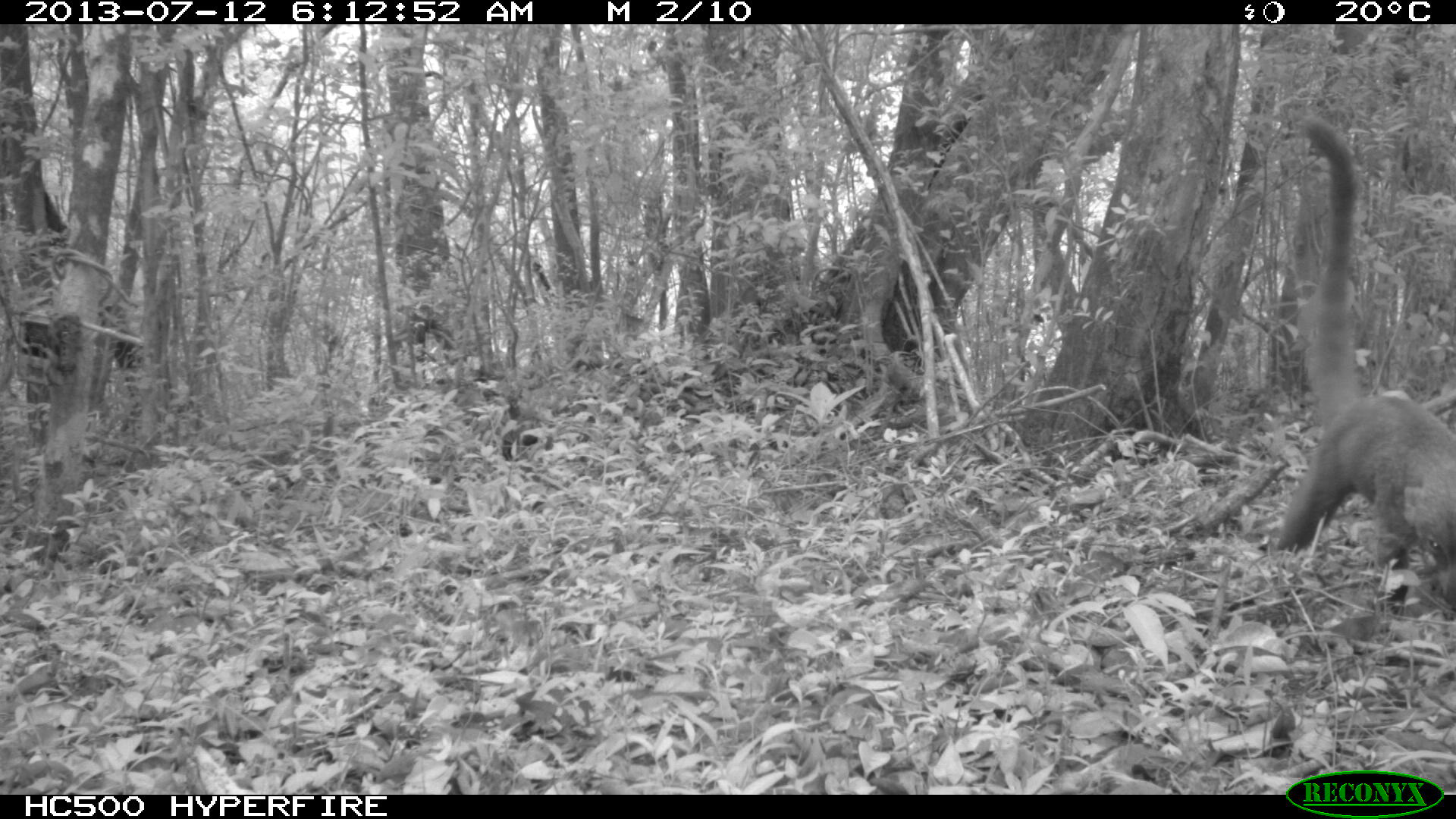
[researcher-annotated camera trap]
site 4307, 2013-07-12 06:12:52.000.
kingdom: Animalia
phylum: Chordata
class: Mammalia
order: Carnivora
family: Procyonidae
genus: Nasua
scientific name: Nasua narica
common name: white-nosed coati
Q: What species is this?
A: Nasua narica (white-nosed coati).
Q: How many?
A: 1.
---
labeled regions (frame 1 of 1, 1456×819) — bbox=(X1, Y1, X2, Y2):
nasua narica: bbox=(1275, 116, 1456, 607)